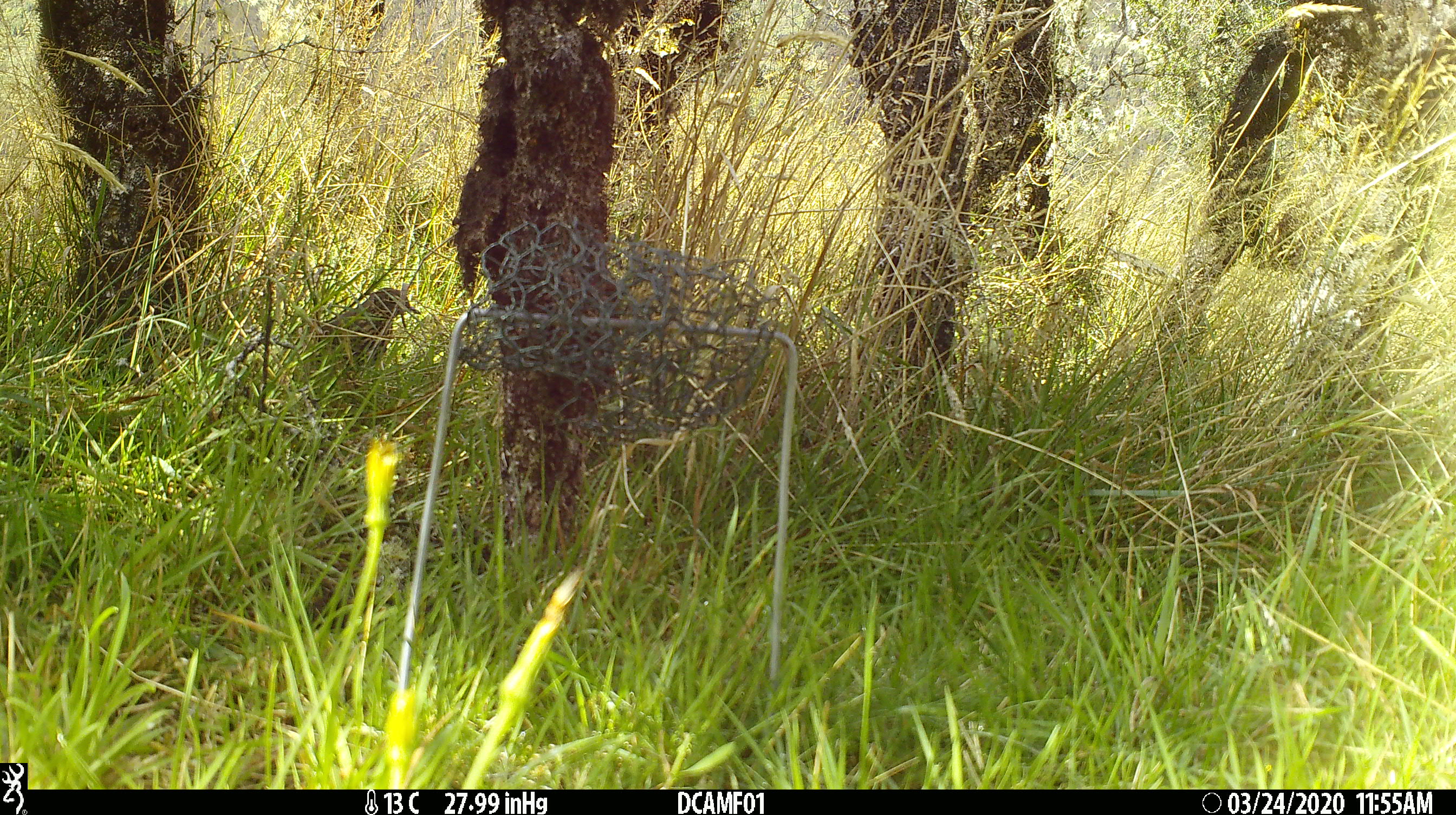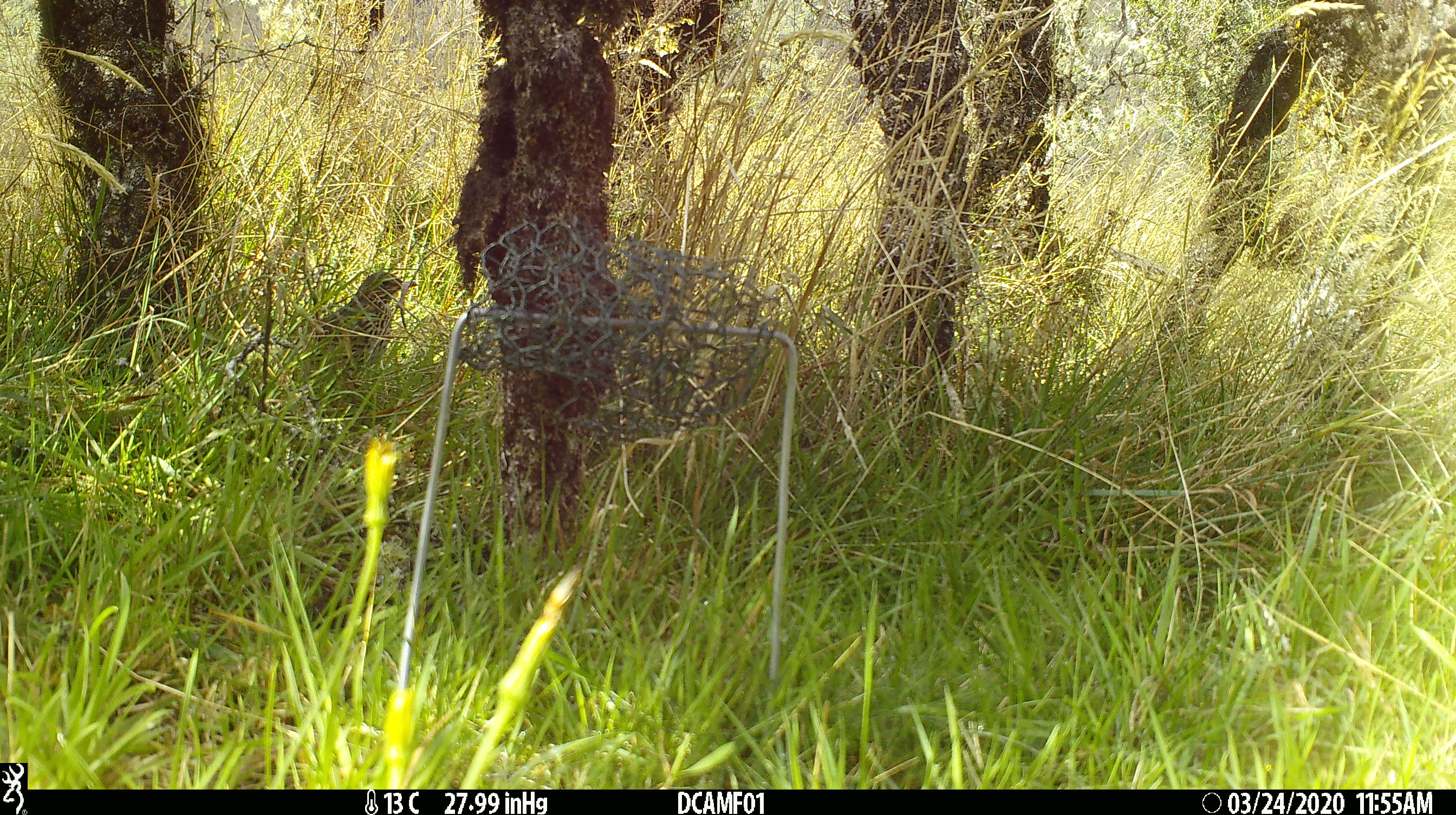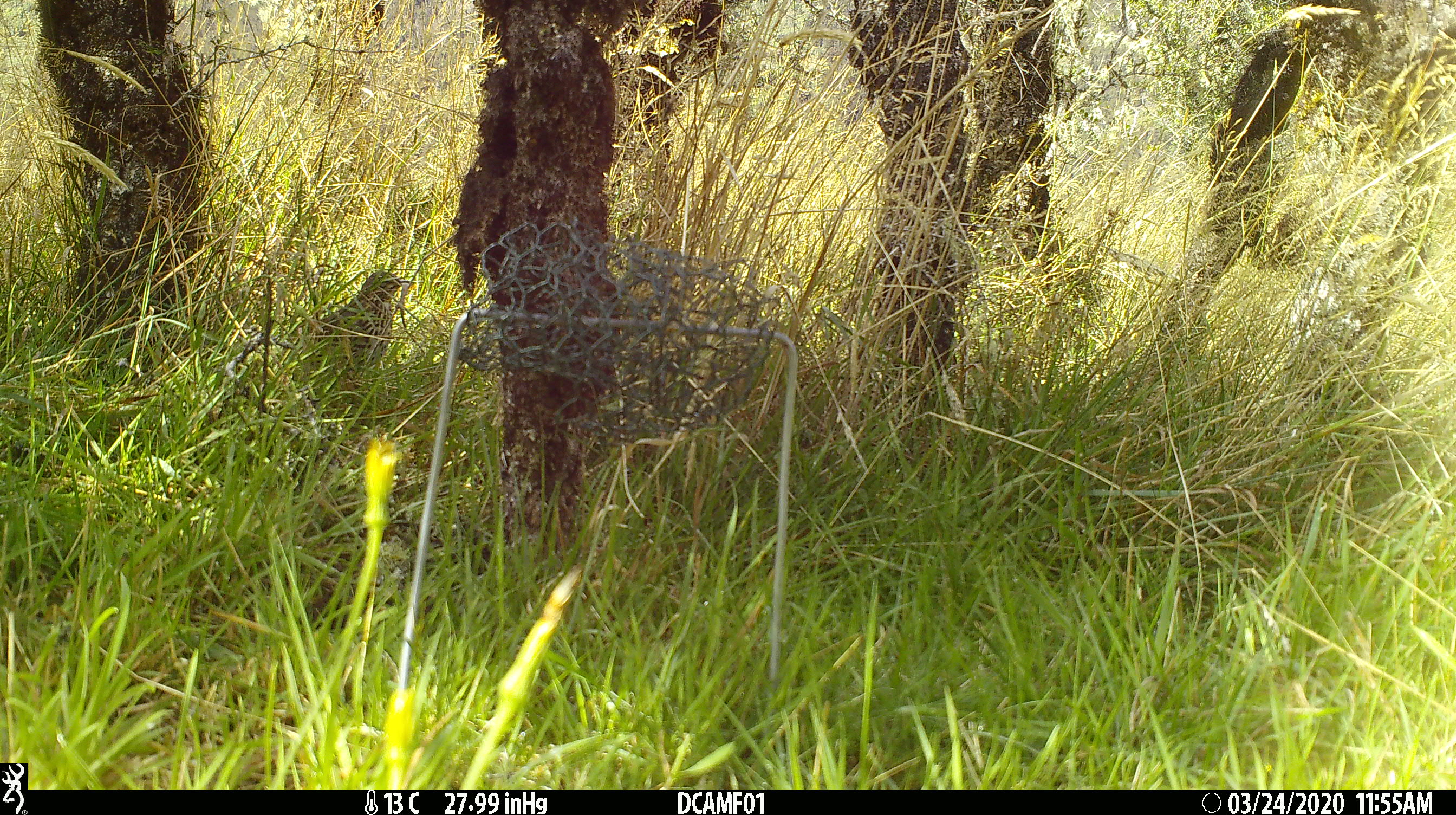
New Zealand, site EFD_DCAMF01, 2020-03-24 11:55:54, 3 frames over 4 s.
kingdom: Animalia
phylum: Chordata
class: Aves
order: Passeriformes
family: Turdidae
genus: Turdus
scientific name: Turdus philomelos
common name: song thrush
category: thrush